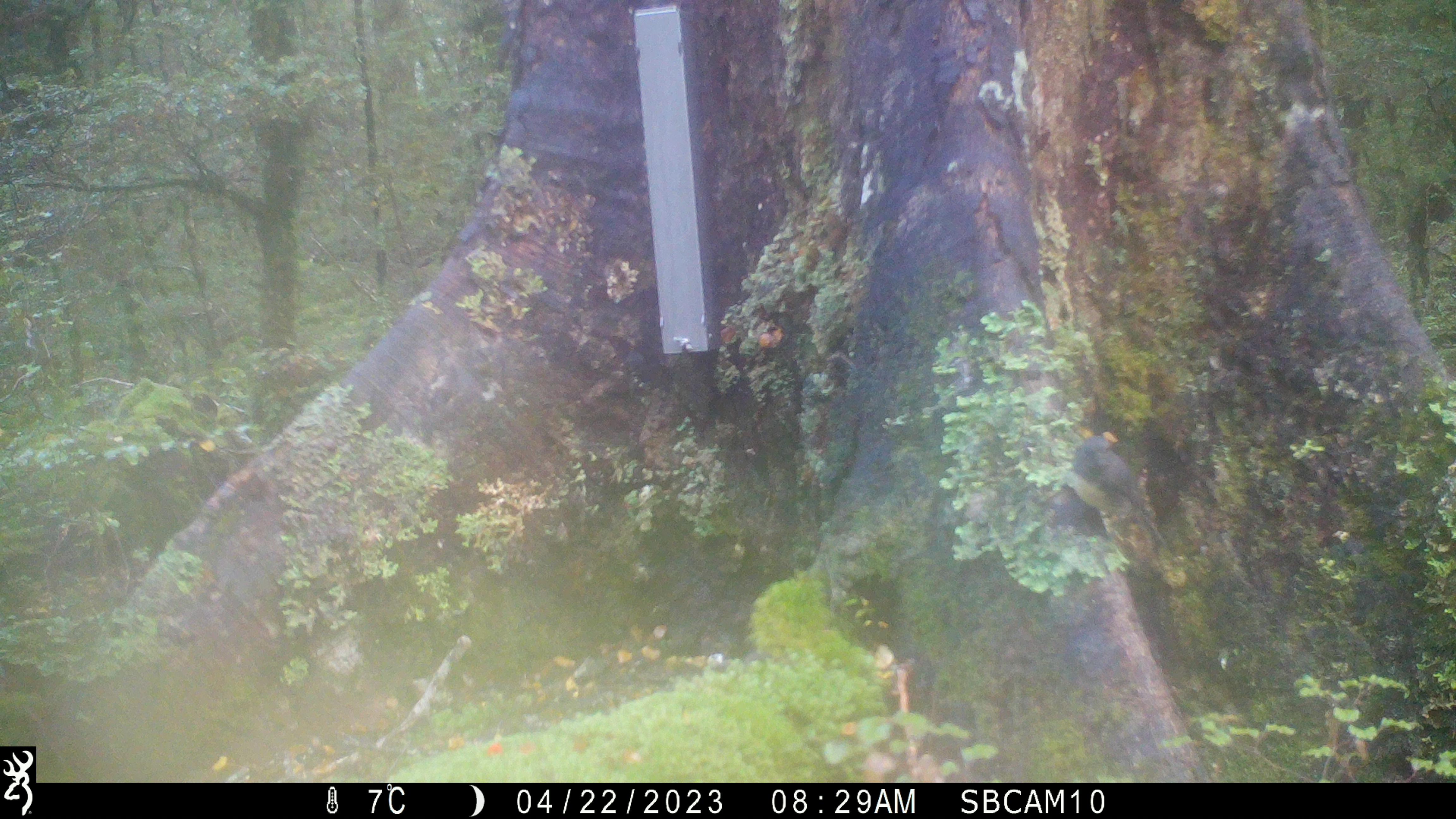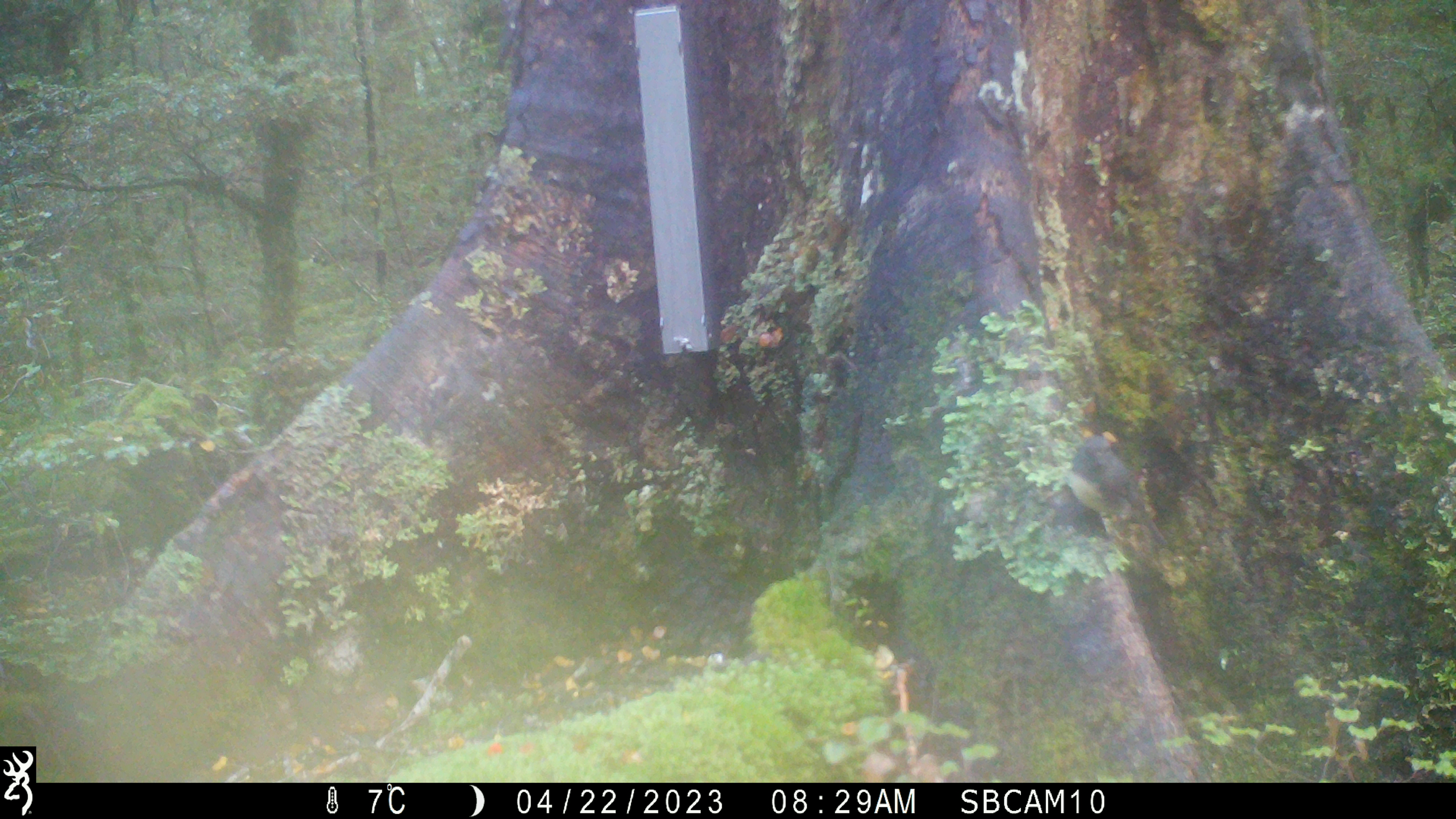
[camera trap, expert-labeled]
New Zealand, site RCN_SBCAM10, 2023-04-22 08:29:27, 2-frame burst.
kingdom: Animalia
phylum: Chordata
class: Aves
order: Passeriformes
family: Petroicidae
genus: Petroica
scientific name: Petroica australis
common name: new zealand robin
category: robin